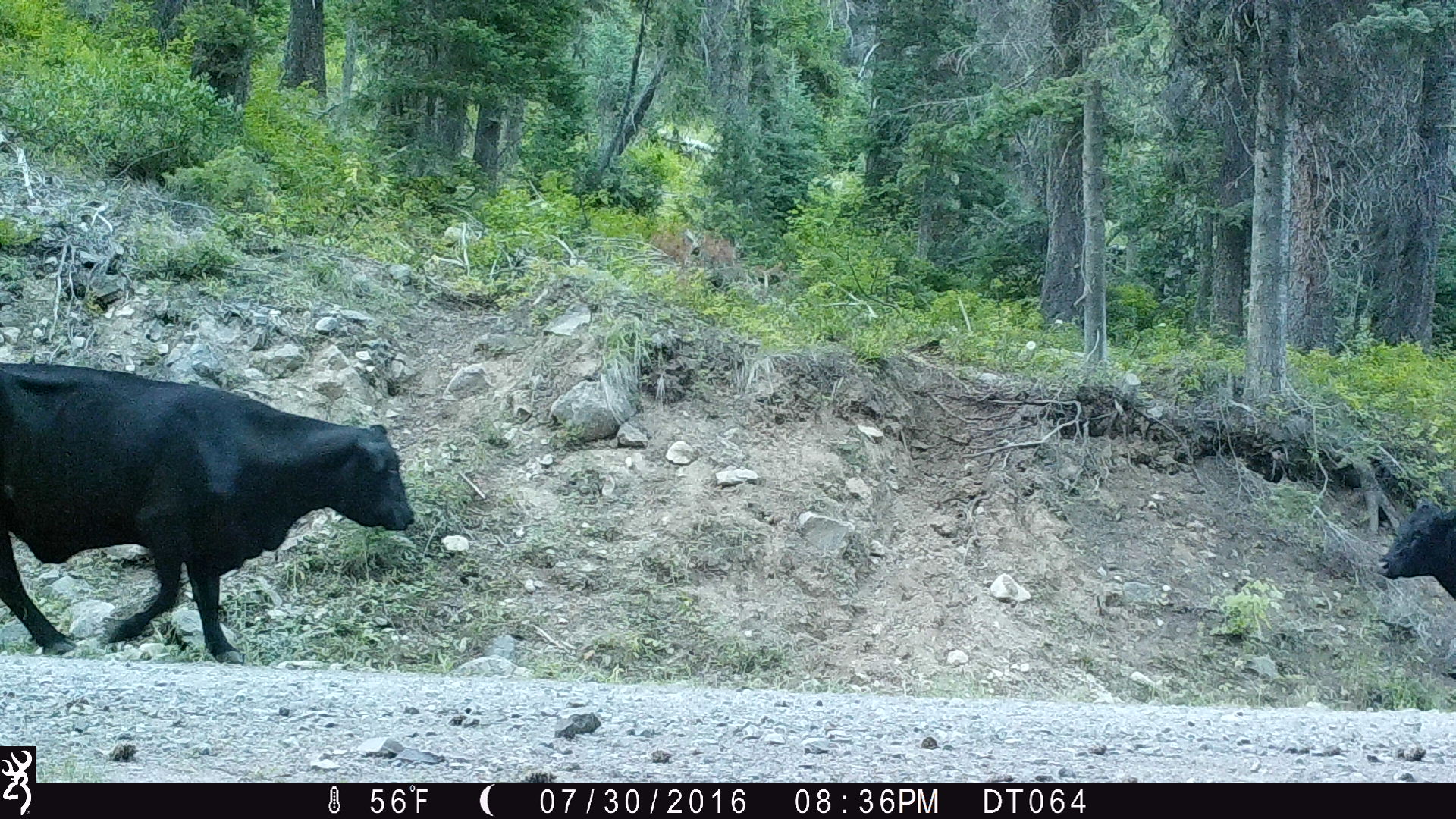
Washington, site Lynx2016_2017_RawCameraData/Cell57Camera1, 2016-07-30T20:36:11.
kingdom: Animalia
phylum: Chordata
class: Mammalia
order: Artiodactyla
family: Bovidae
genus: Bos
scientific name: Bos taurus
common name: domestic cattle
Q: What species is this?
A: Domestic cattle (Bos taurus).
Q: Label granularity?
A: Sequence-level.